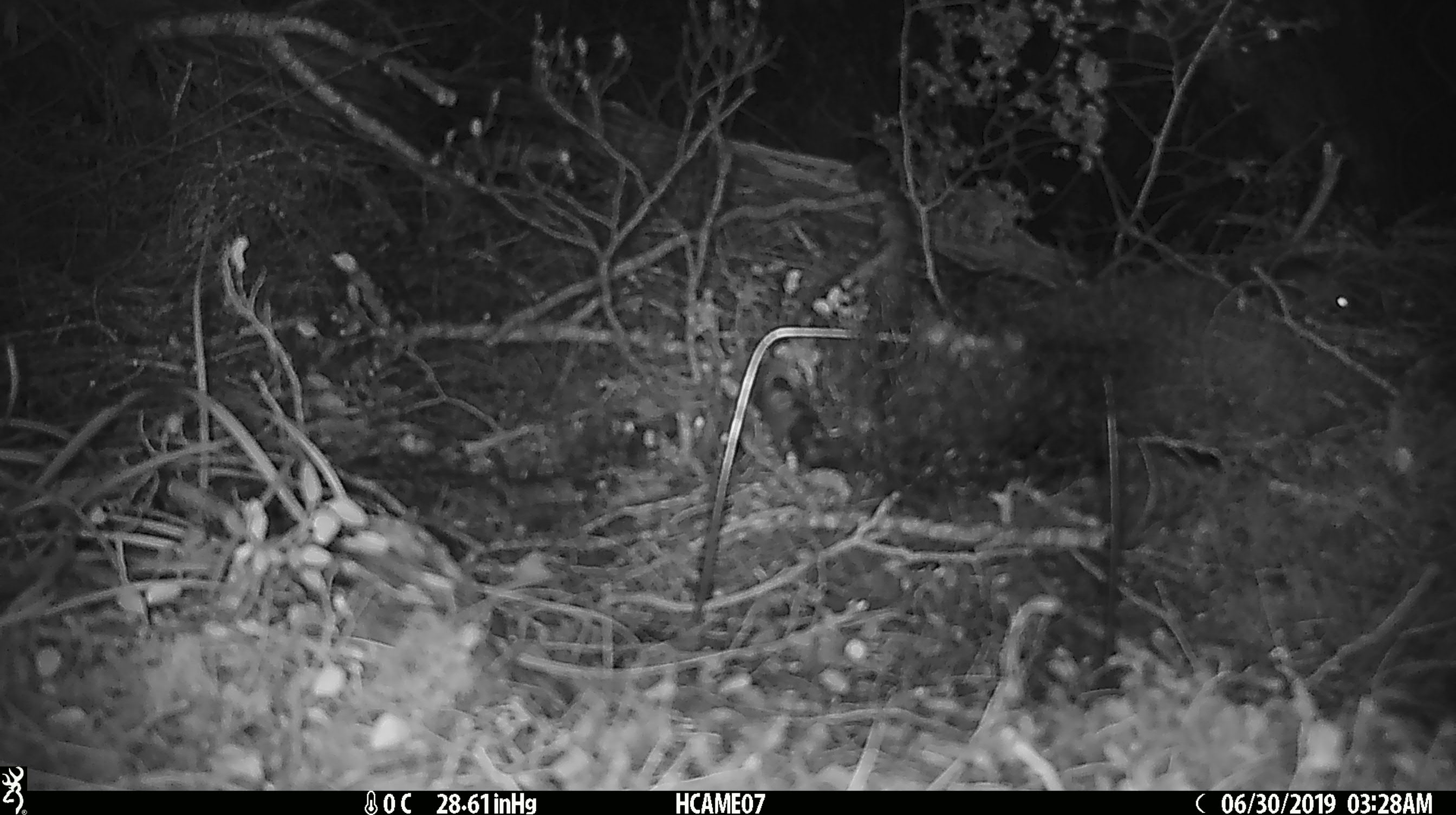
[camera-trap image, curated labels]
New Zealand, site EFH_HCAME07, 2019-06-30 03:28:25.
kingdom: Animalia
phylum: Chordata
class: Mammalia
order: Rodentia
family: Muridae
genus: Mus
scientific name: Mus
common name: mouse